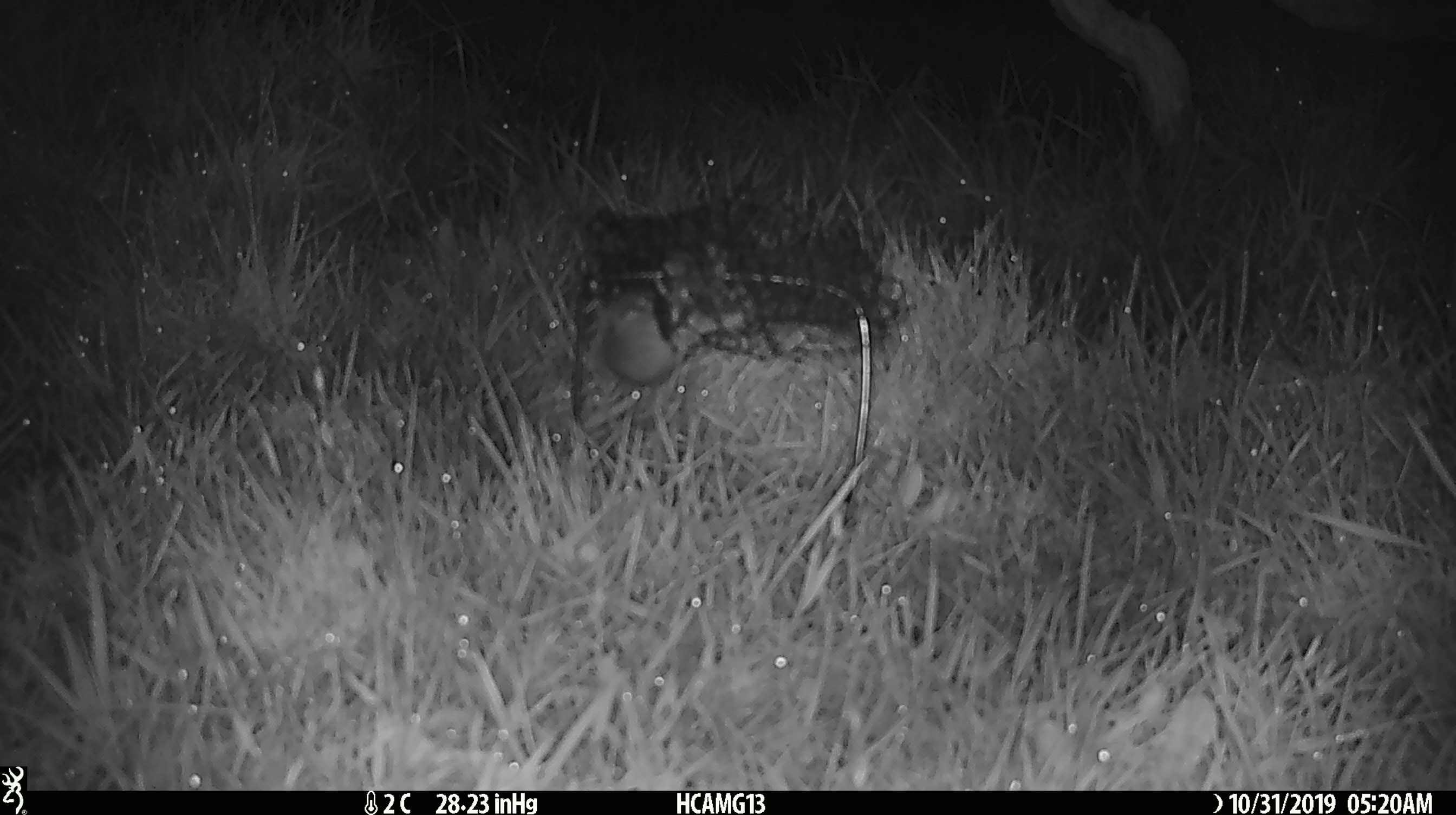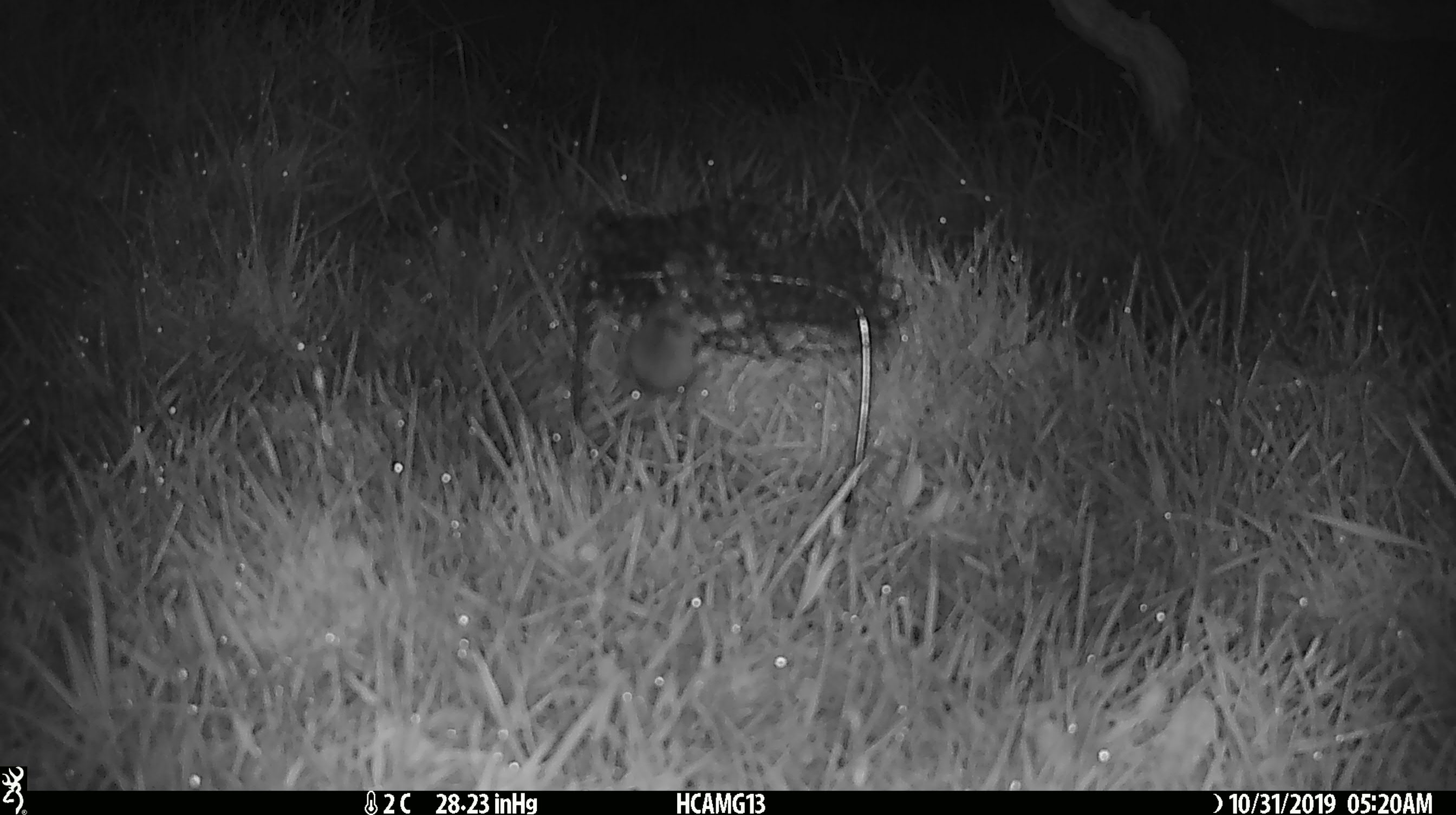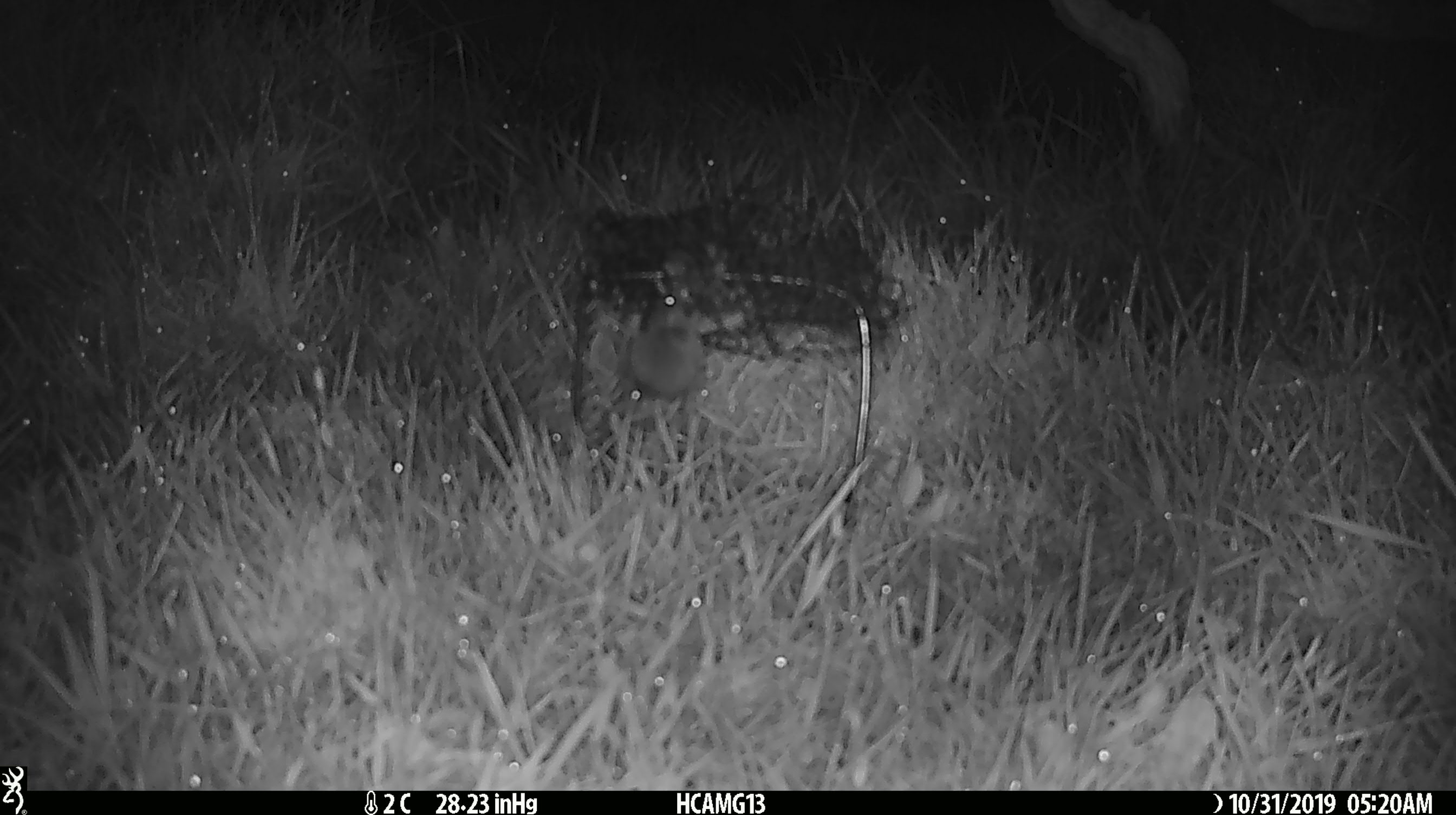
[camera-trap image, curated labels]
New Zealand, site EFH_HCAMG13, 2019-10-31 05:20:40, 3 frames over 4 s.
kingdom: Animalia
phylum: Chordata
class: Mammalia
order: Rodentia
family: Muridae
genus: Mus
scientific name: Mus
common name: mouse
Mouse (Mus).